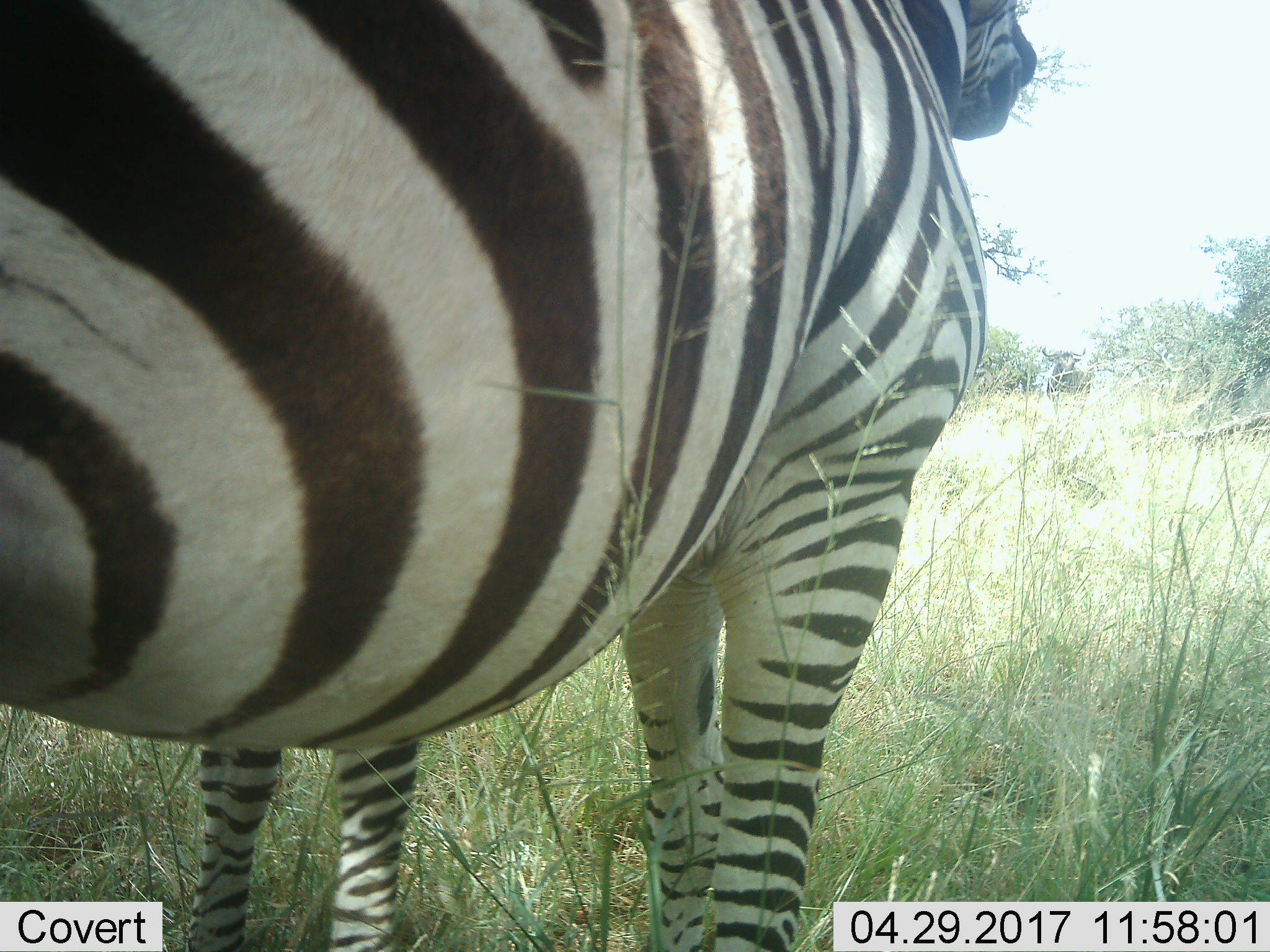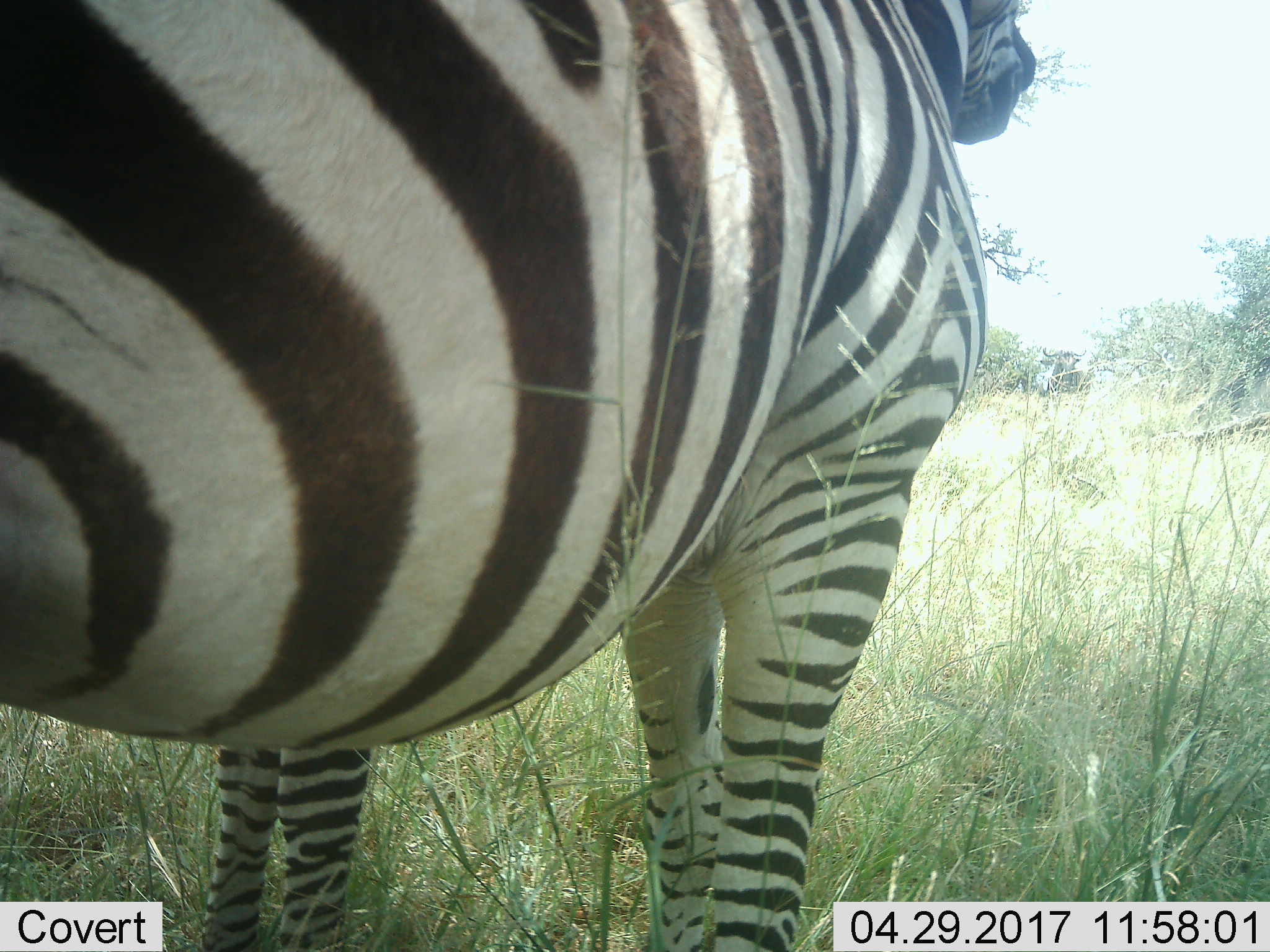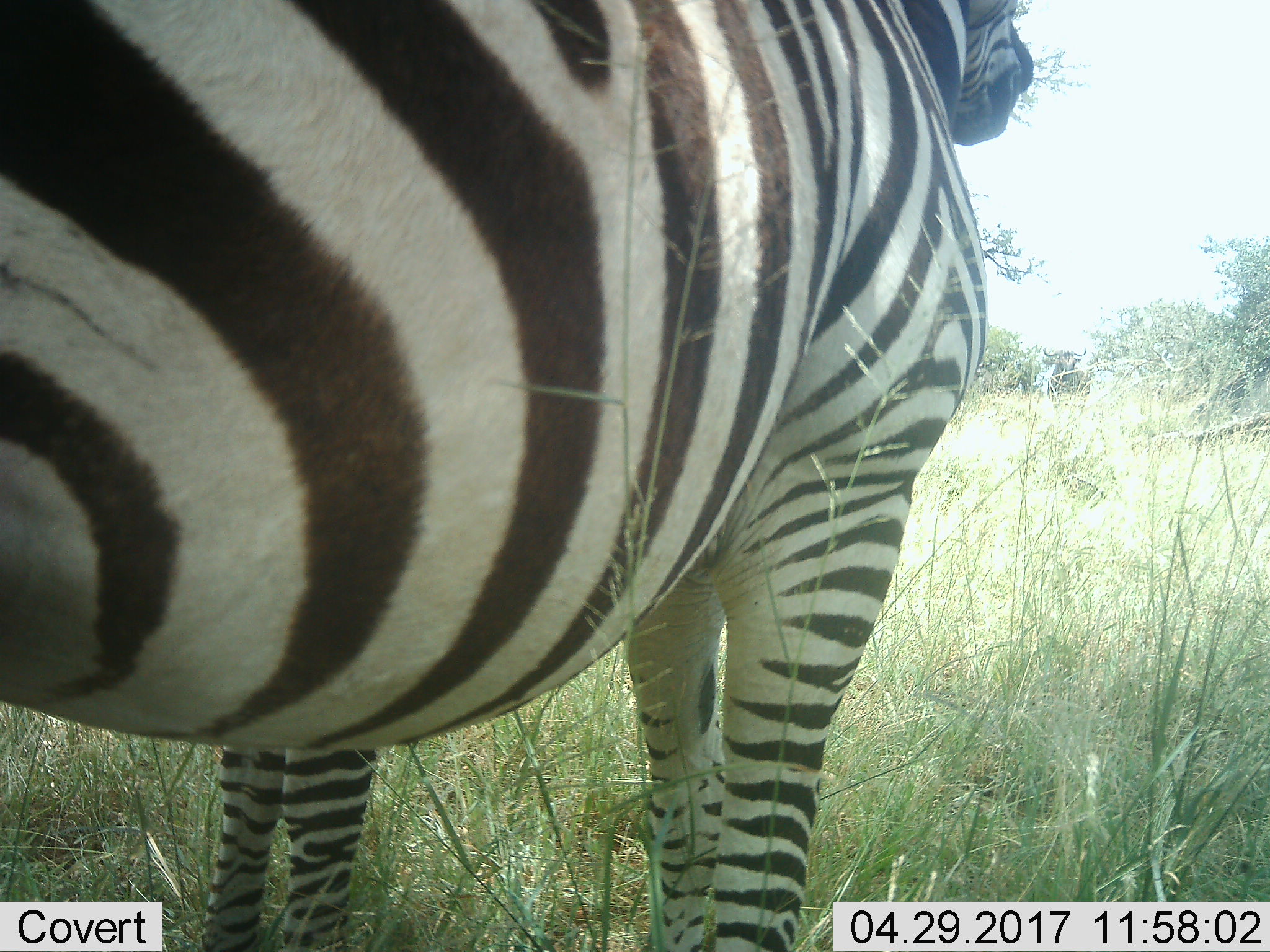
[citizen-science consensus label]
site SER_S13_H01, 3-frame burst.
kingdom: Animalia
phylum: Chordata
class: Mammalia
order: Perissodactyla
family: Equidae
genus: Equus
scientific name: Equus quagga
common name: plains zebra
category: zebraplains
Zebraplains (plains zebra) (Equus quagga), count 1. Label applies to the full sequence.